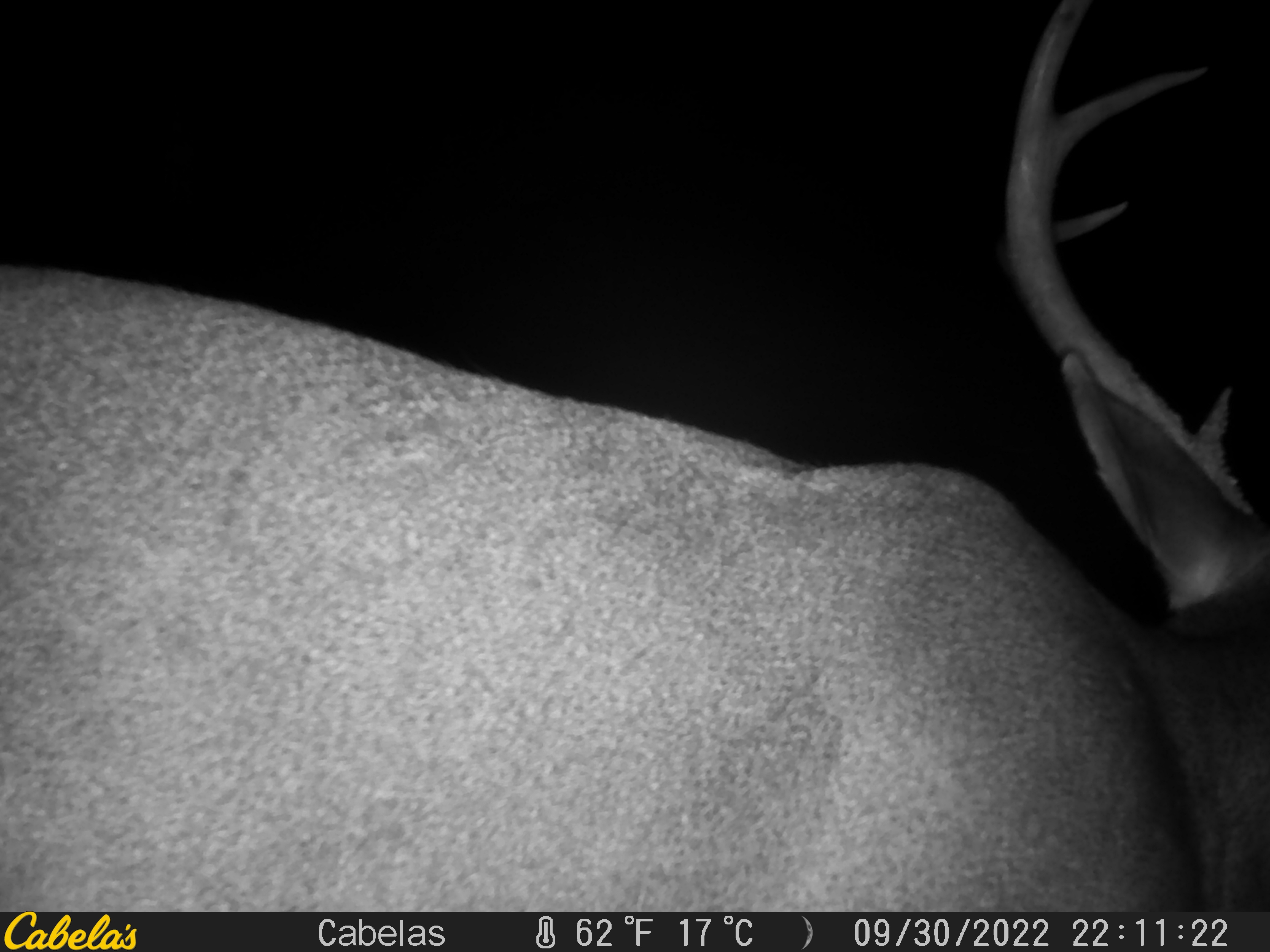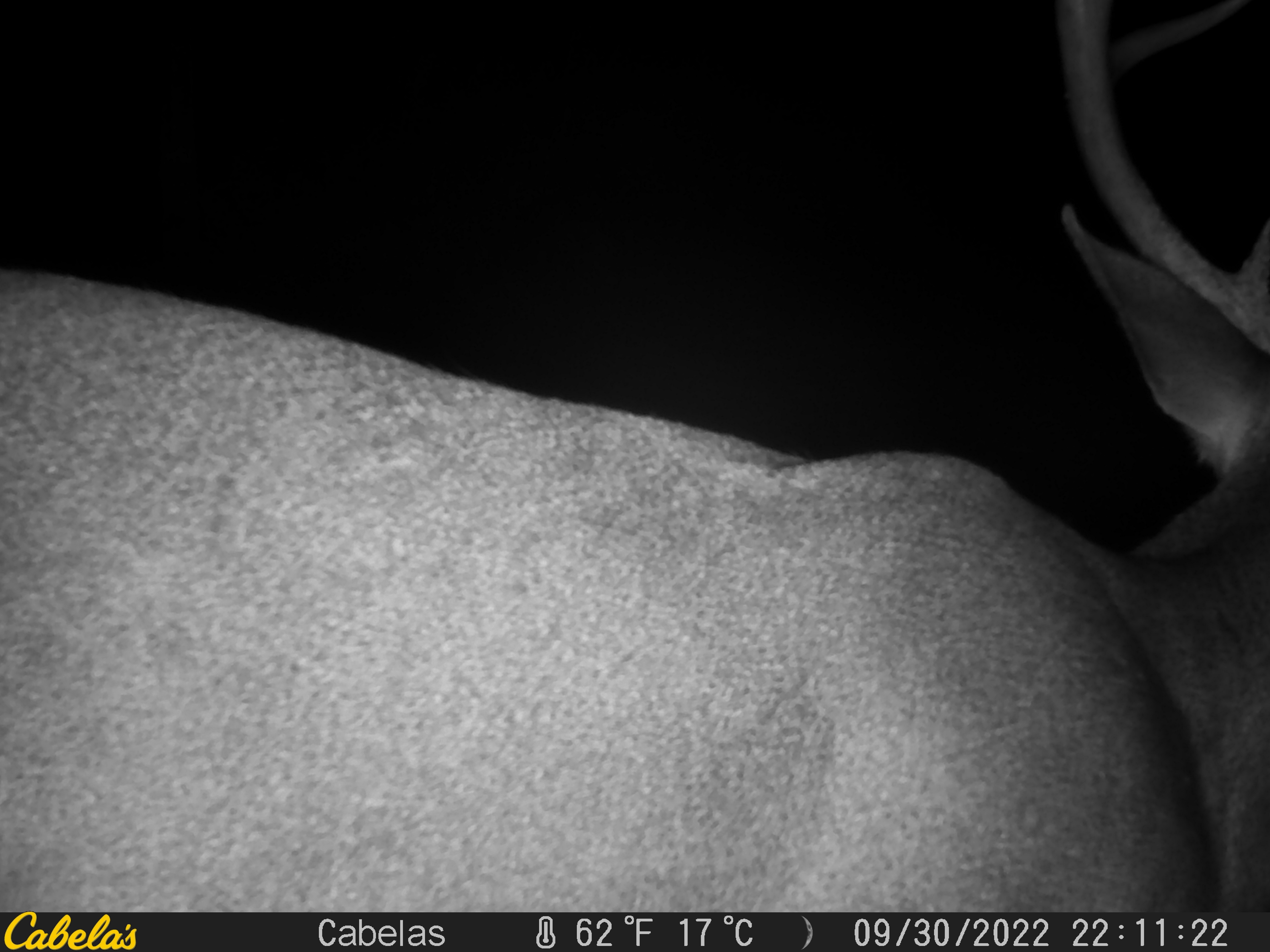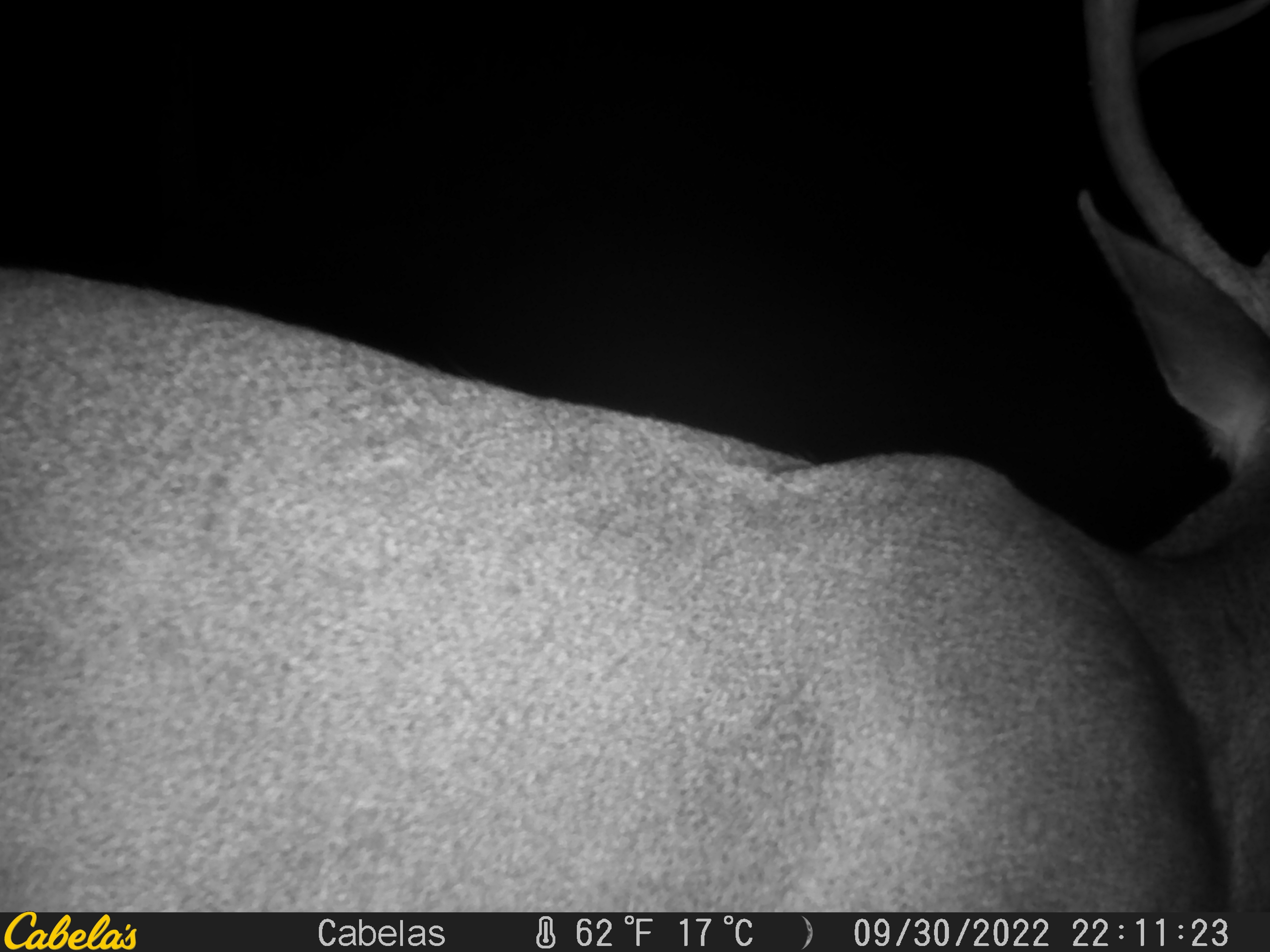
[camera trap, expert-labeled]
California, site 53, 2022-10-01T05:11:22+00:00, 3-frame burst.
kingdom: Animalia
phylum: Chordata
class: Mammalia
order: Artiodactyla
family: Cervidae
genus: Odocoileus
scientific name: Odocoileus hemionus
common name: mule deer